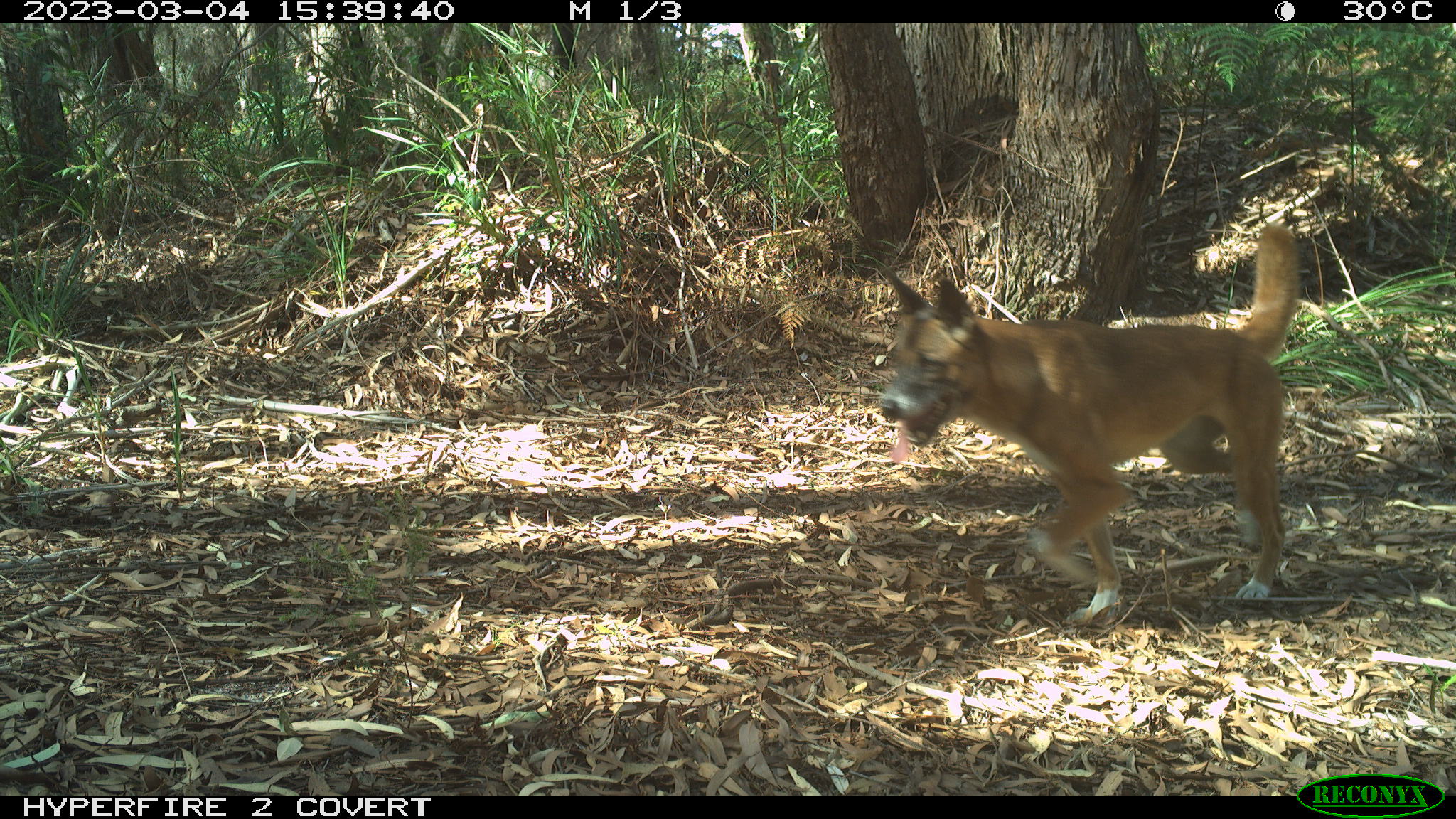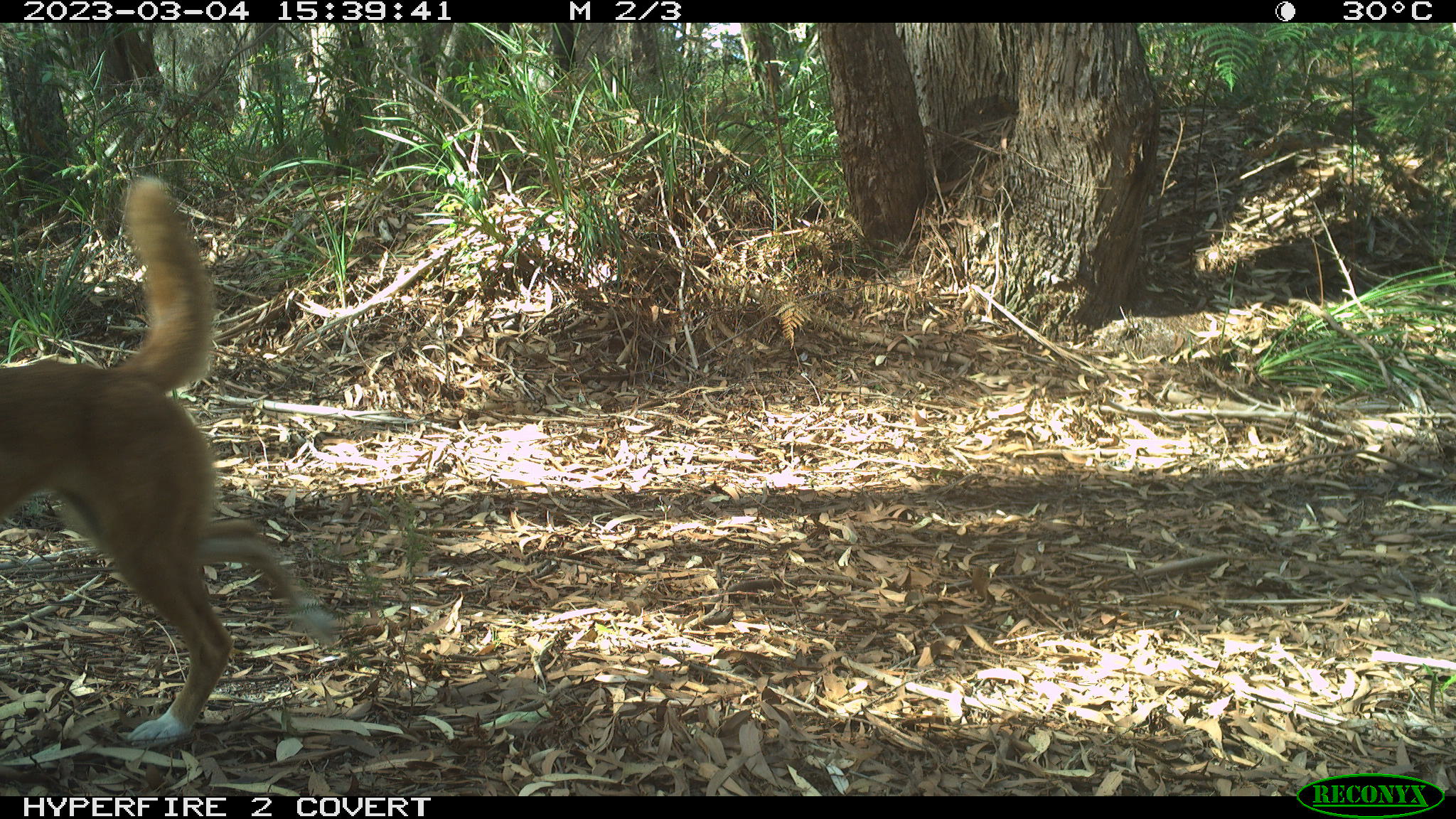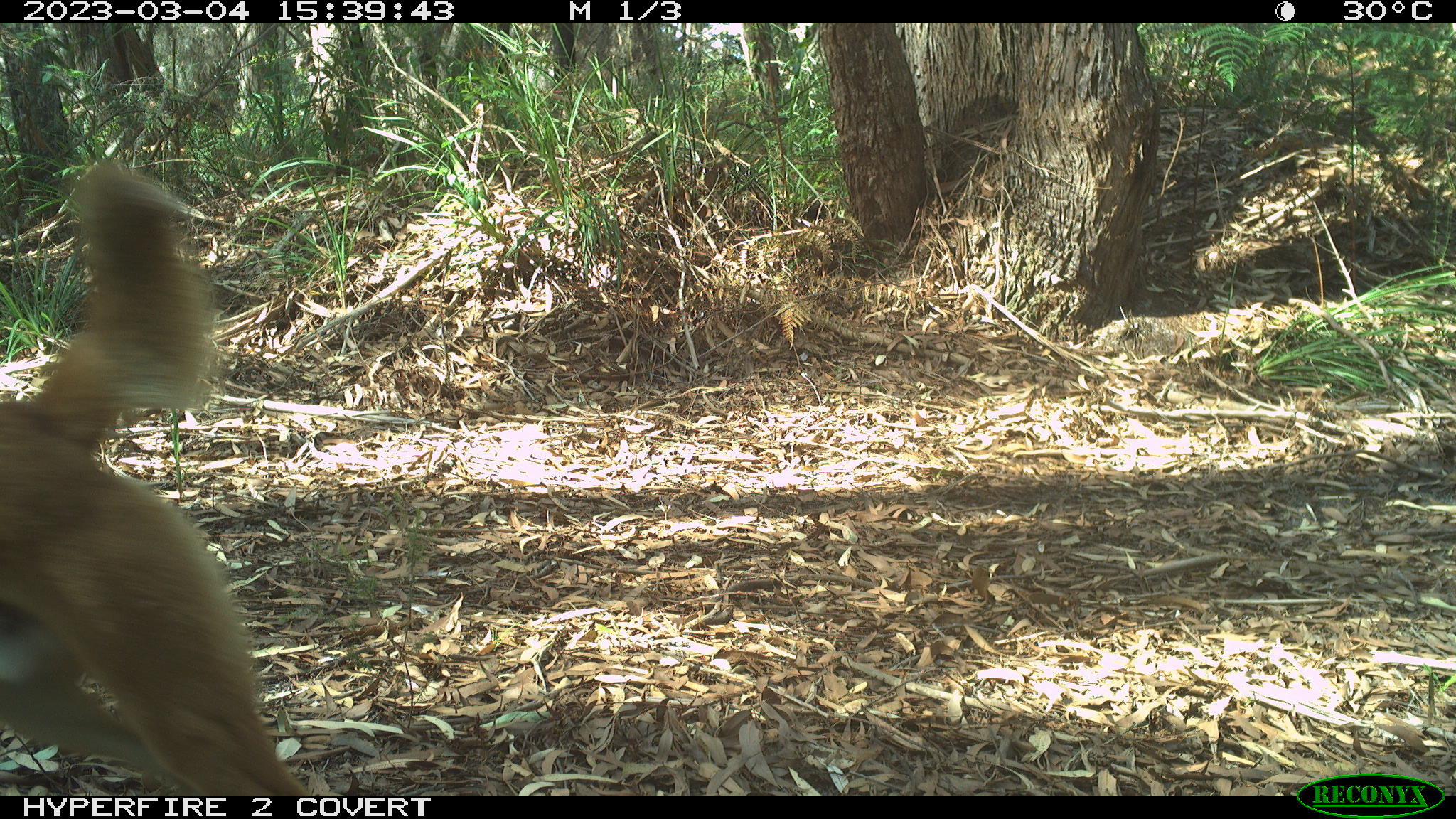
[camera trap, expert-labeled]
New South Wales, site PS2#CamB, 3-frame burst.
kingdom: Animalia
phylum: Chordata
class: Mammalia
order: Carnivora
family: Canidae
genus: Canis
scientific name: Canis familiaris dingo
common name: dingo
Dingo (Canis familiaris dingo).